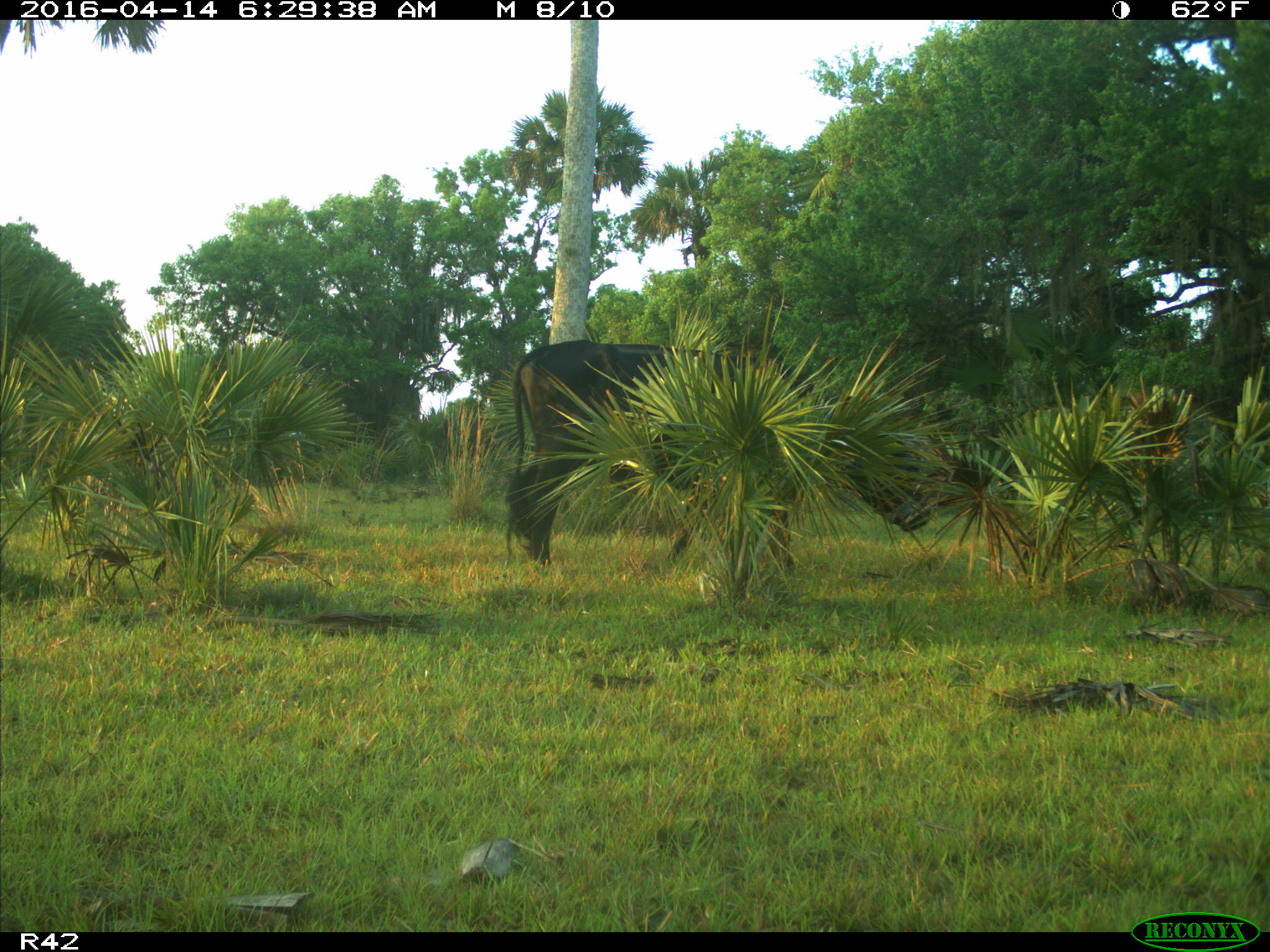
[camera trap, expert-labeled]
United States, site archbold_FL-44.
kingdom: Animalia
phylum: Chordata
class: Mammalia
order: Artiodactyla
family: Bovidae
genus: Bos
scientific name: Bos taurus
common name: domestic cow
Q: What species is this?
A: Bos taurus (domestic cow).